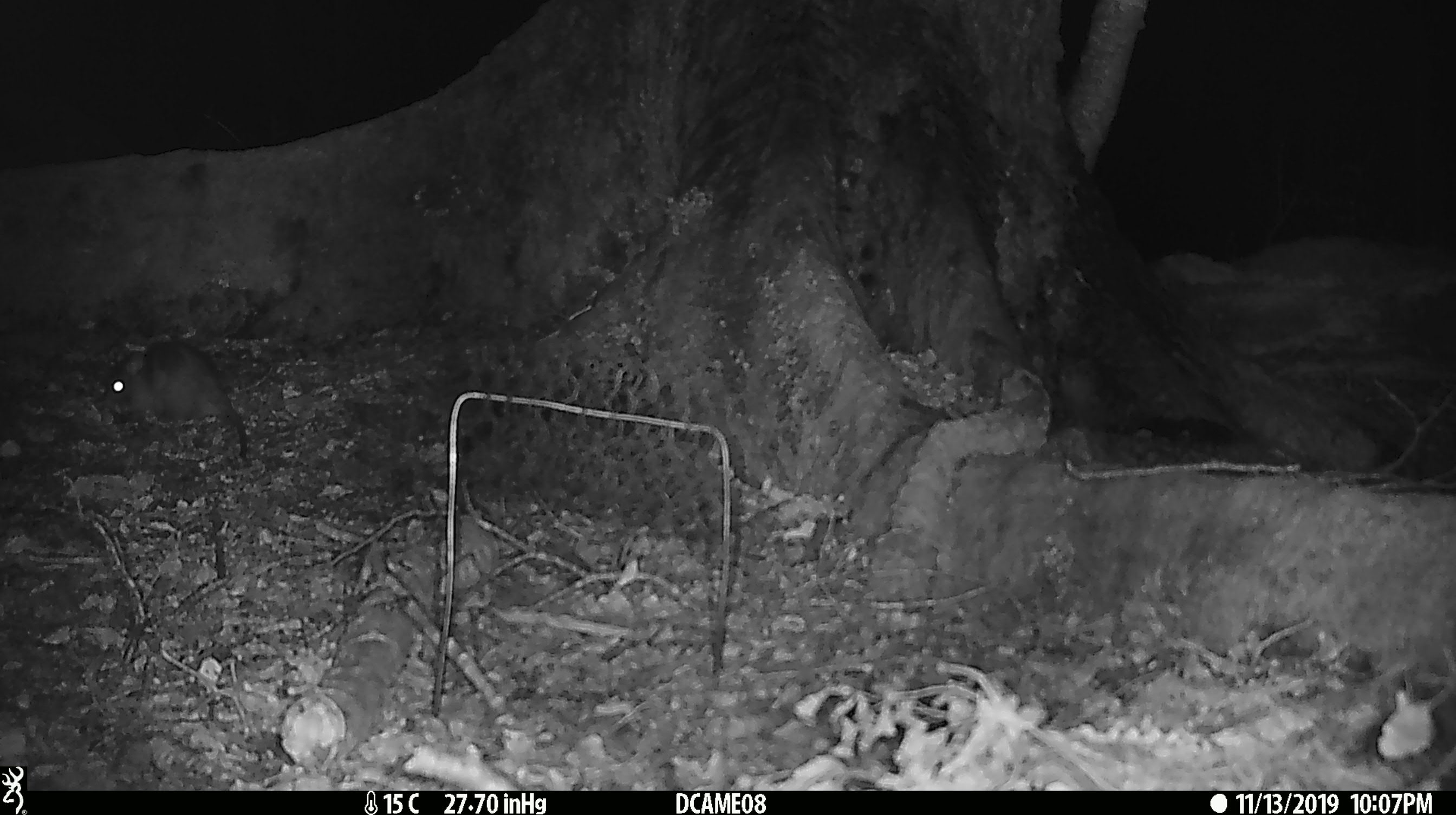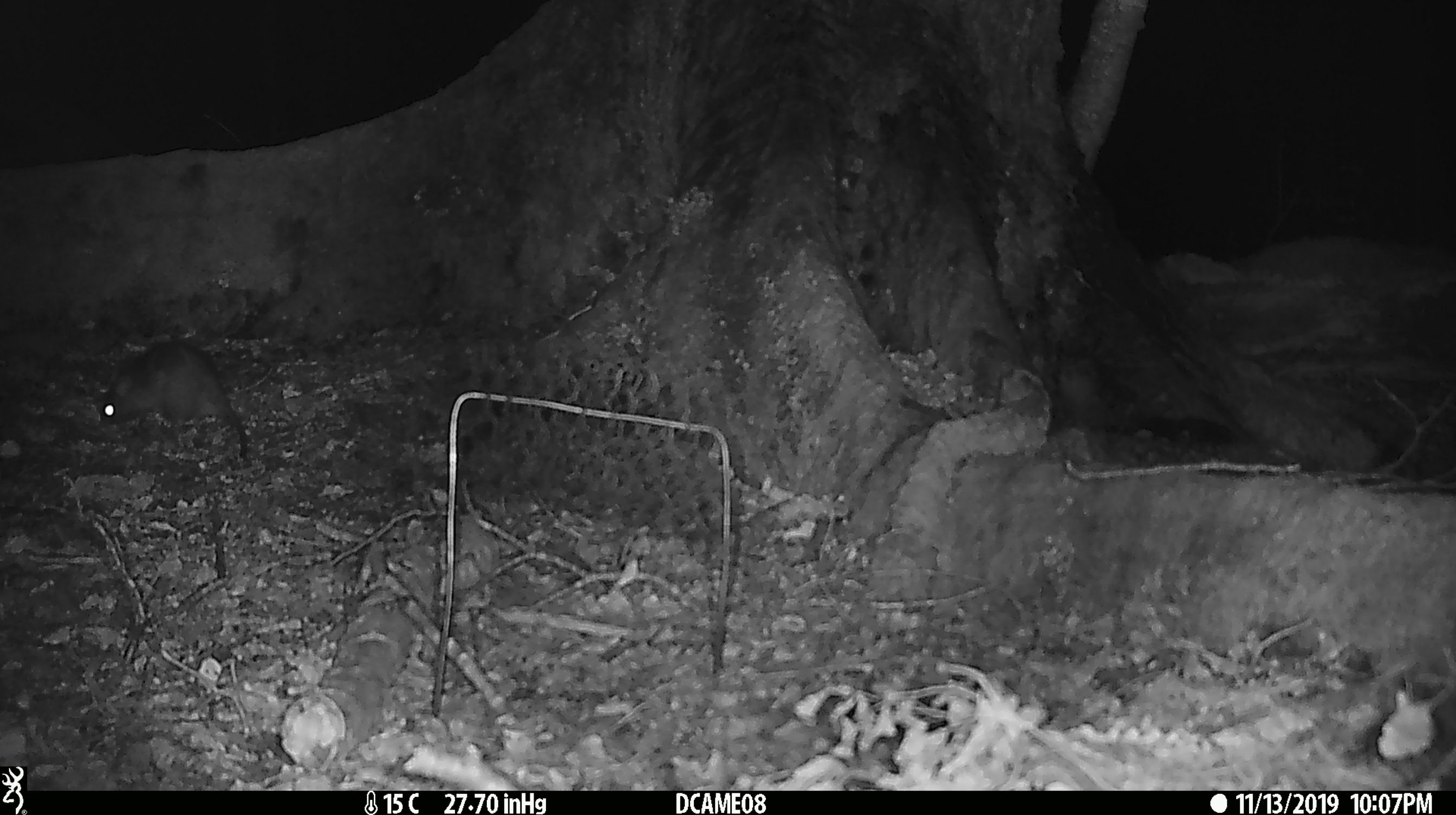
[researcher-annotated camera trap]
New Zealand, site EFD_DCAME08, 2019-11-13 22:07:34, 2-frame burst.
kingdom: Animalia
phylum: Chordata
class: Mammalia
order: Rodentia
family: Muridae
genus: Rattus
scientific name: Rattus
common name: rat